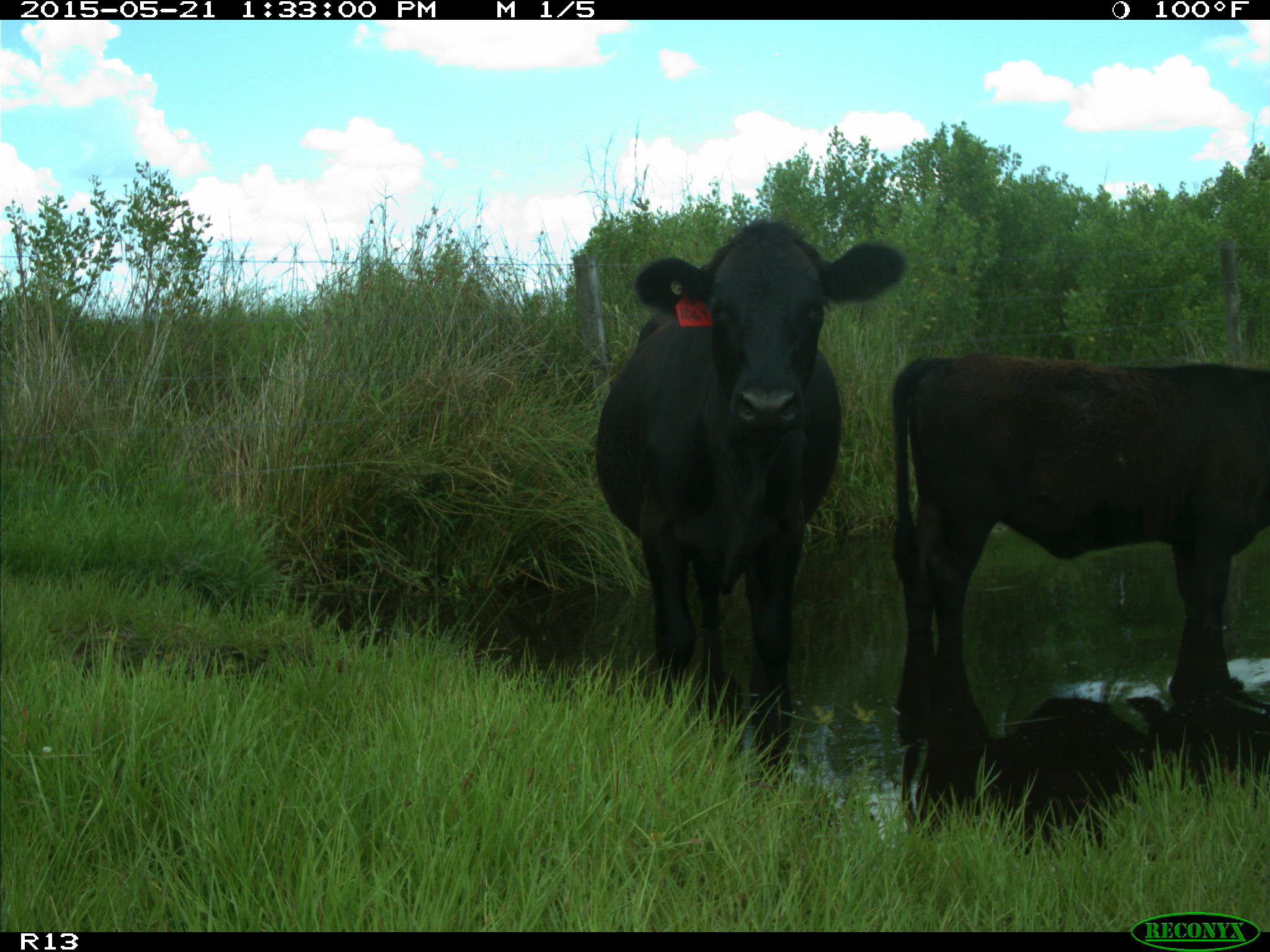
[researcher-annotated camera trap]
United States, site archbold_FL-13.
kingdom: Animalia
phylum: Chordata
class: Mammalia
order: Artiodactyla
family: Bovidae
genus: Bos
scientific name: Bos taurus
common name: domestic cow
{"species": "Bos taurus (domestic cow)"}